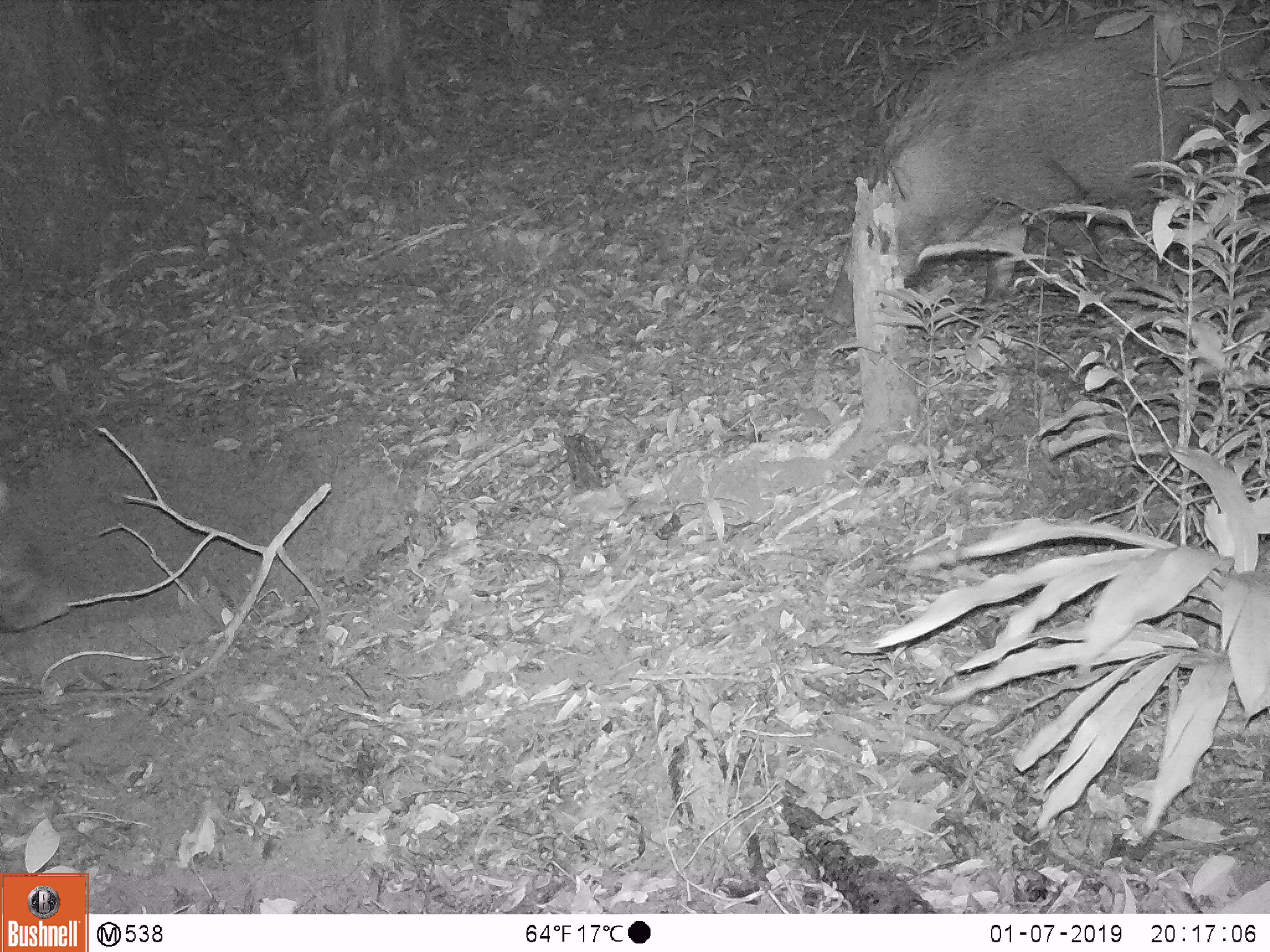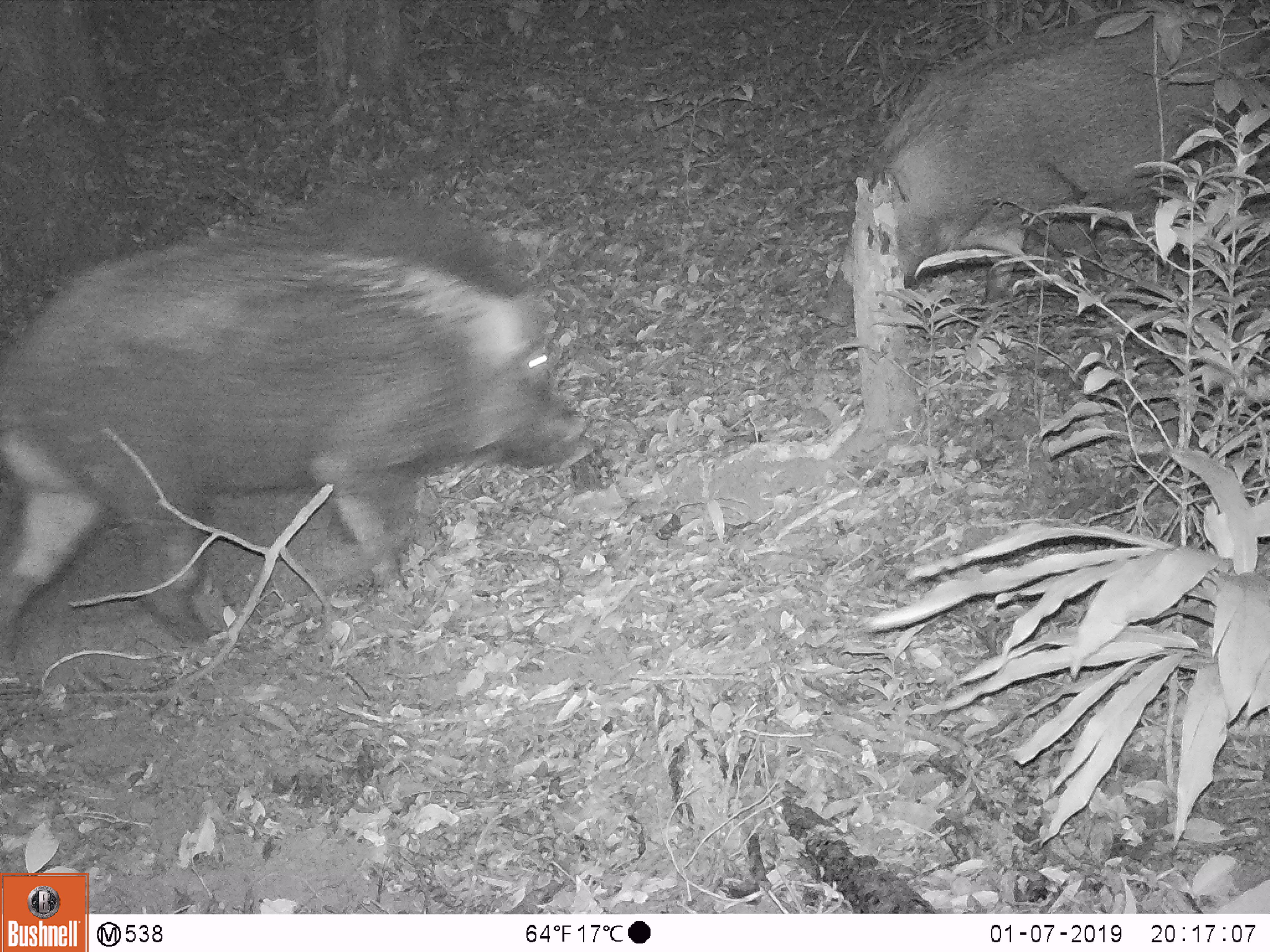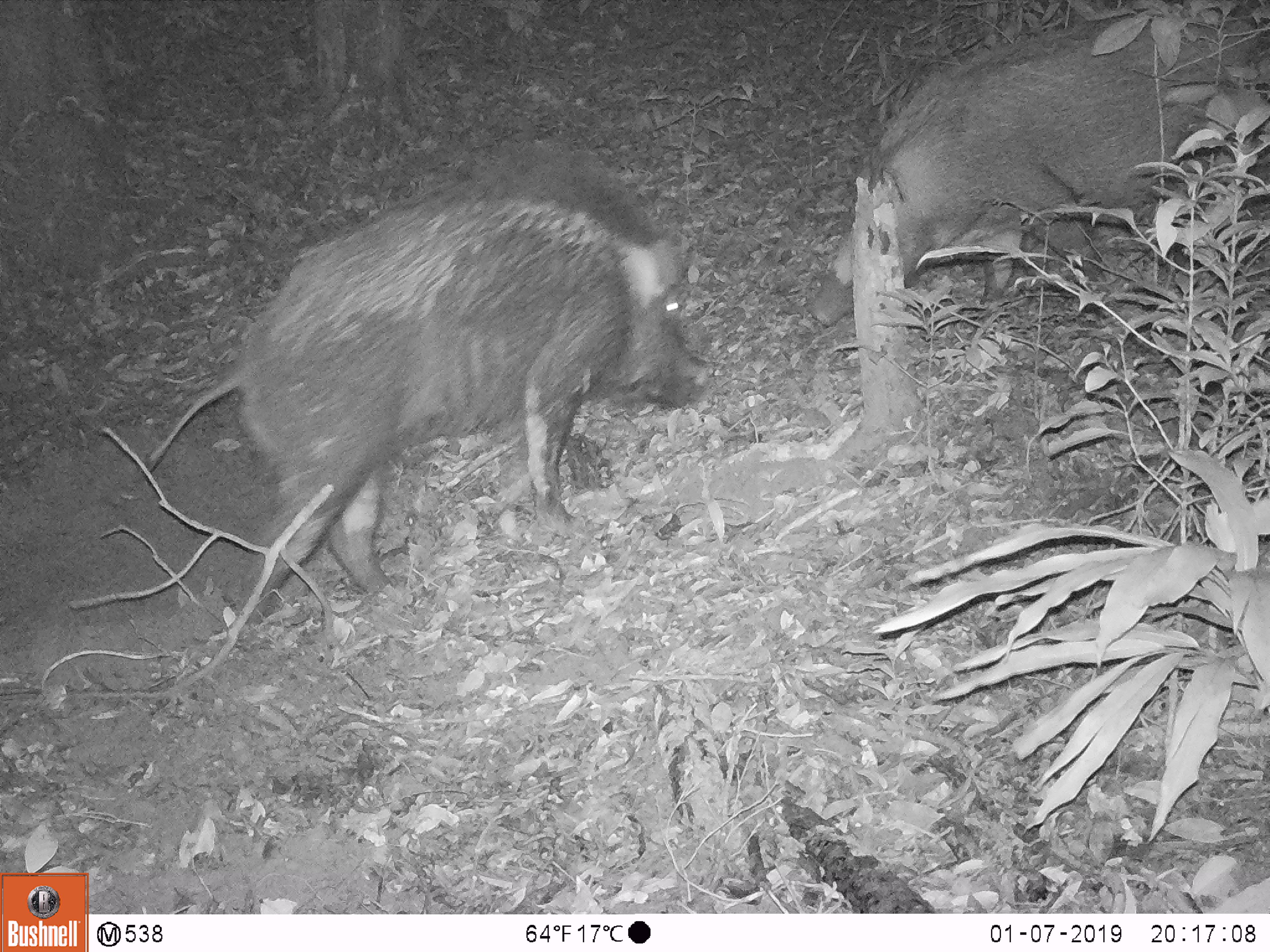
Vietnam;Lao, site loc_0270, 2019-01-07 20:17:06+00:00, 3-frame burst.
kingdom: Animalia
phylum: Chordata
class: Mammalia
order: Artiodactyla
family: Suidae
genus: Sus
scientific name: Sus scrofa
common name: eurasian wild pig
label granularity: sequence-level